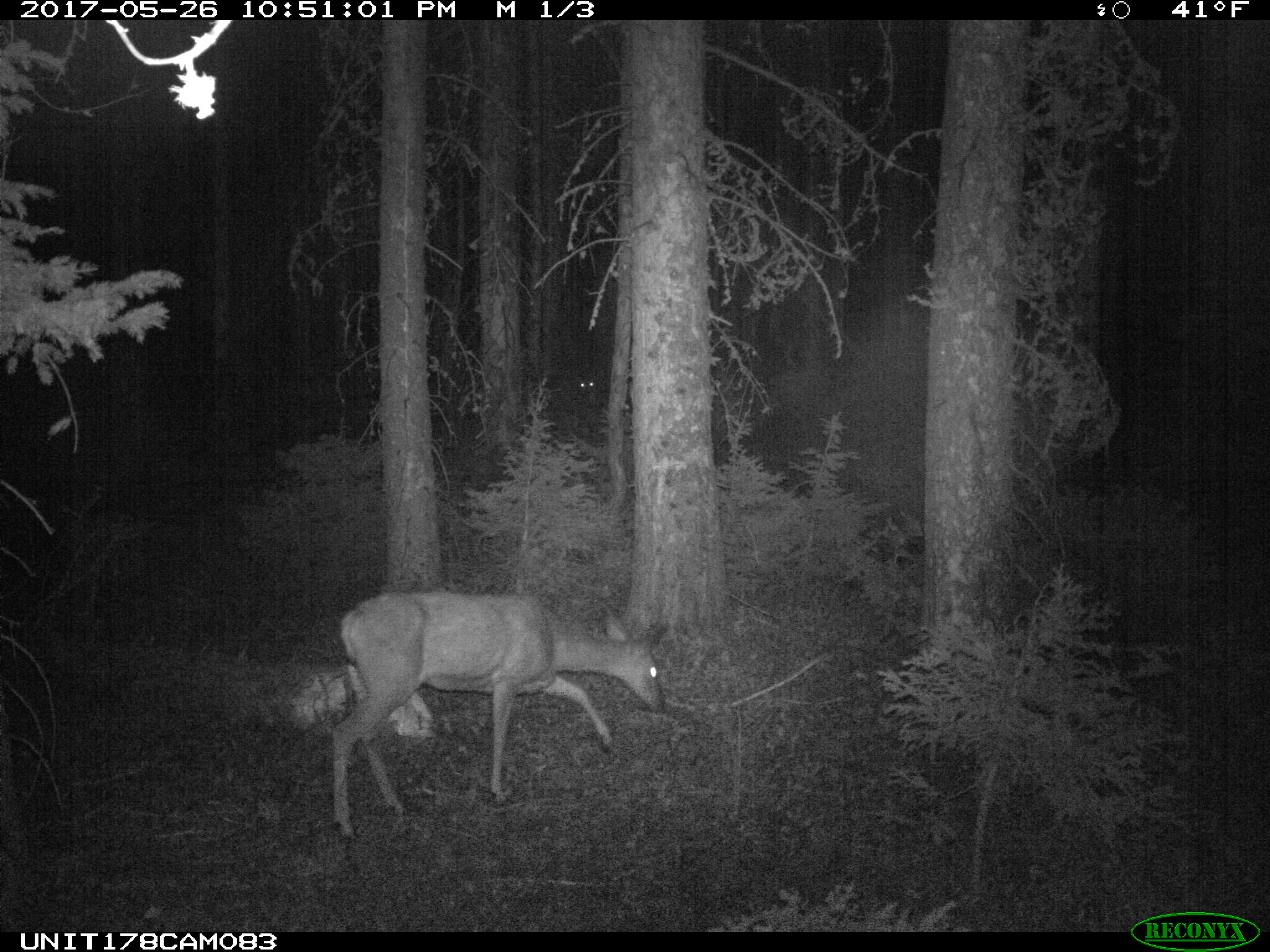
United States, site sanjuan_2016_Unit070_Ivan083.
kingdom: Animalia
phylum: Chordata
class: Mammalia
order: Artiodactyla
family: Cervidae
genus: Odocoileus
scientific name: Odocoileus hemionus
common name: mule deer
Odocoileus hemionus (mule deer).